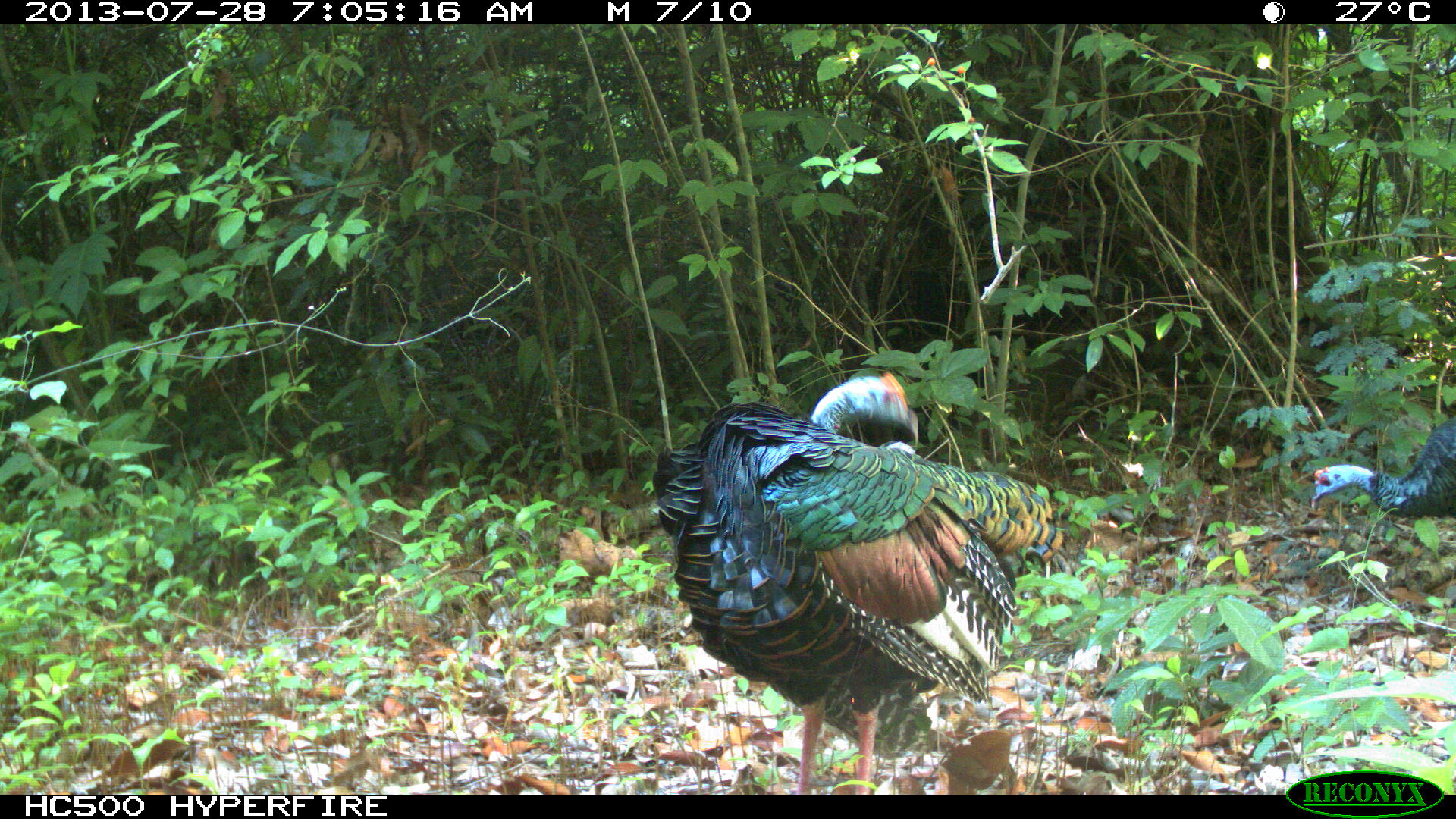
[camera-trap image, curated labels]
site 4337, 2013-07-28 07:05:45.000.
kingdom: Animalia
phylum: Chordata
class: Aves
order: Galliformes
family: Phasianidae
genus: Meleagris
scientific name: Meleagris ocellata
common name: ocellated turkey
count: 2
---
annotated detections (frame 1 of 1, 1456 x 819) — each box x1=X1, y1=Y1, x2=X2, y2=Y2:
meleagris ocellata: x1=652, y1=369, x2=1068, y2=793; x1=1307, y1=414, x2=1456, y2=521